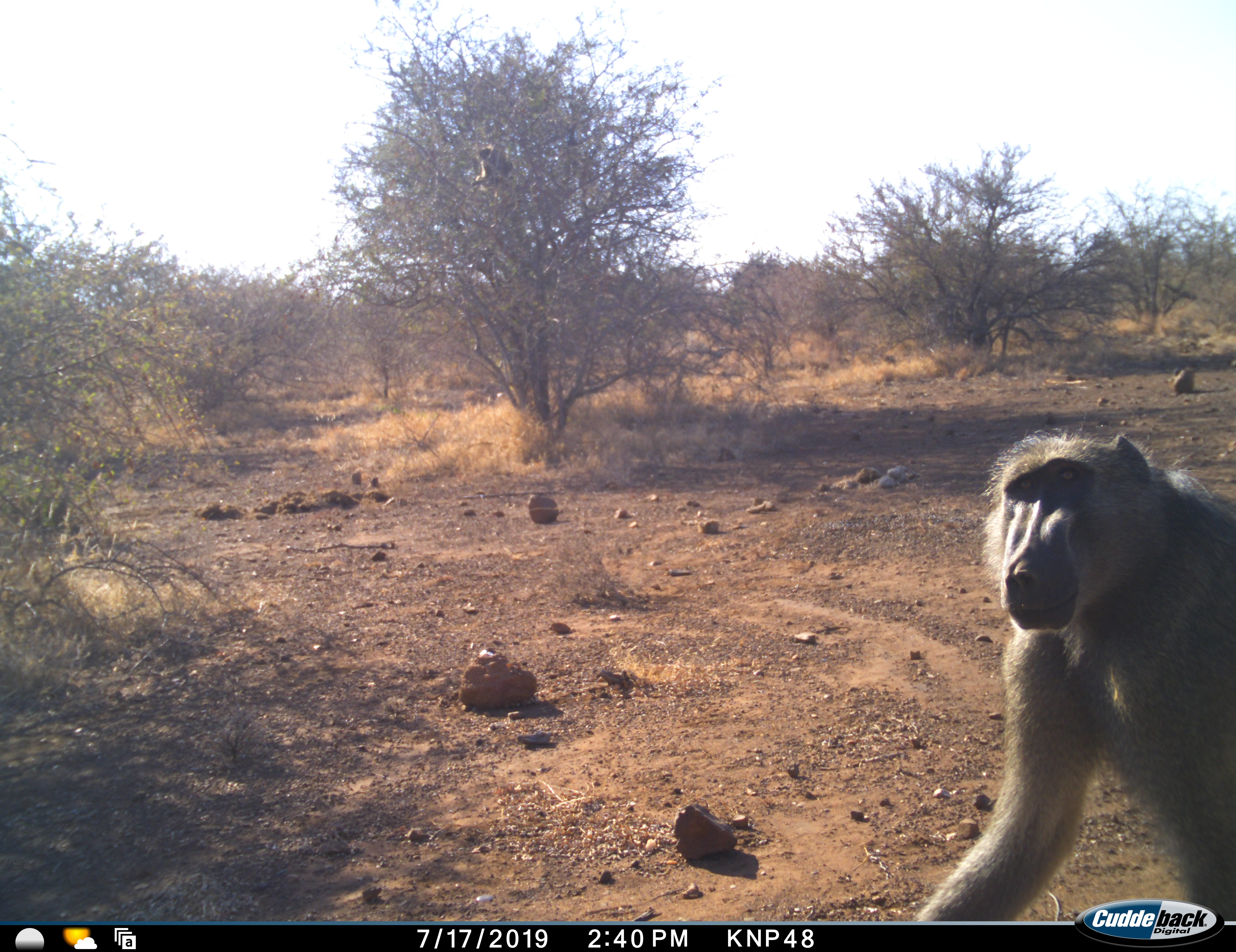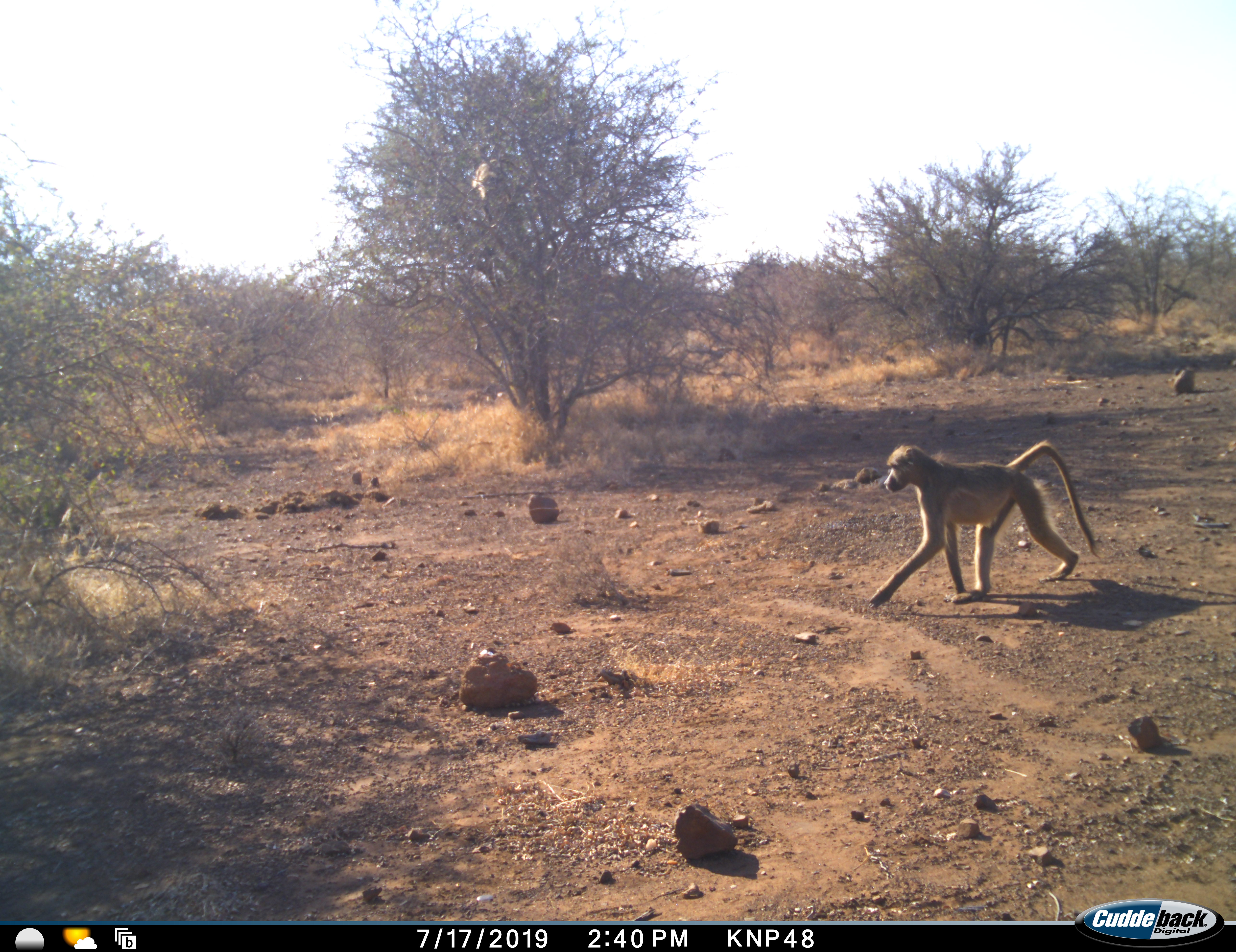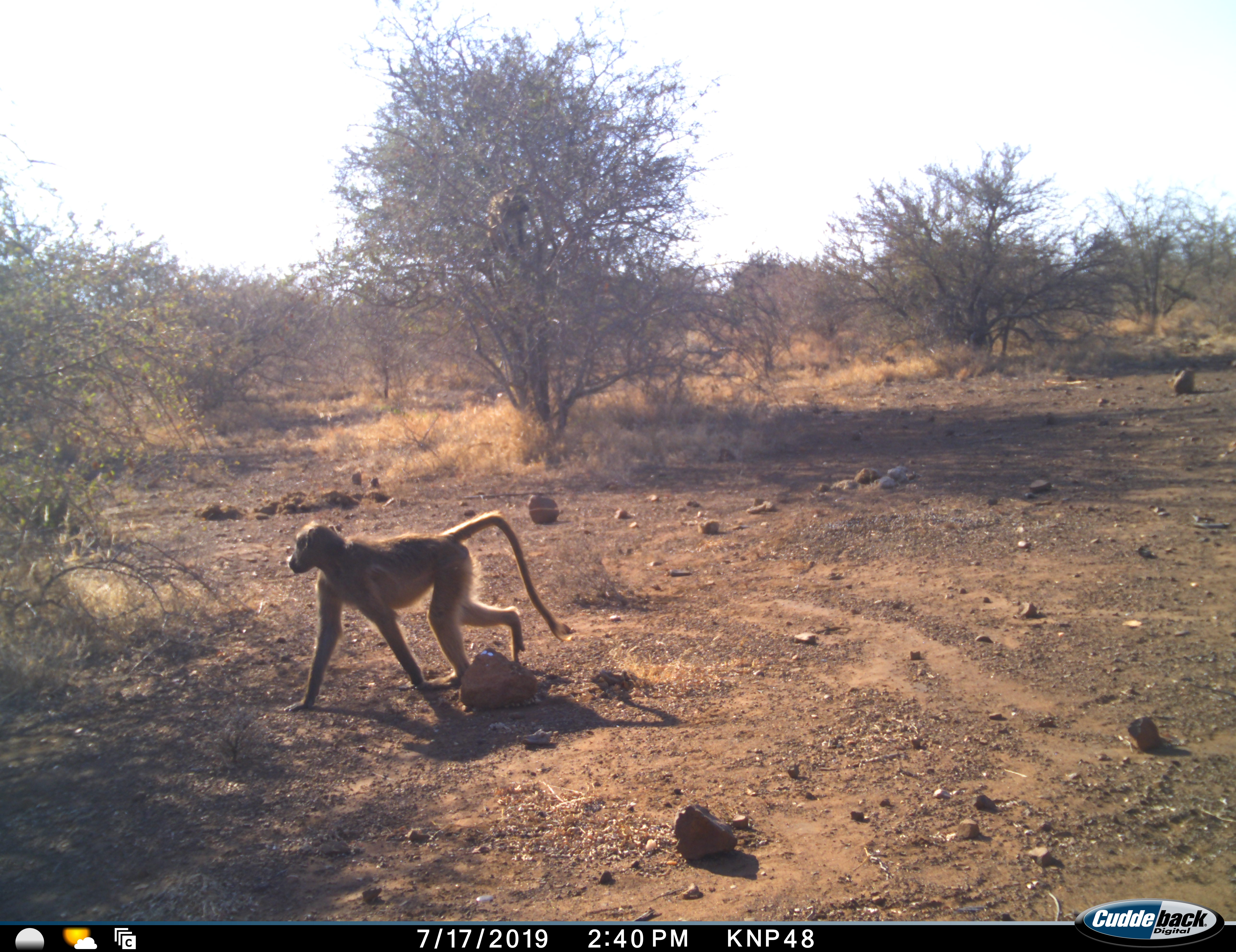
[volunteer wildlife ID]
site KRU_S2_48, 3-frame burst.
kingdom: Animalia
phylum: Chordata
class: Mammalia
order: Primates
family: Cercopithecidae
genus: Papio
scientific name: Papio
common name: baboon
Baboon (Papio), count 2. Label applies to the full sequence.